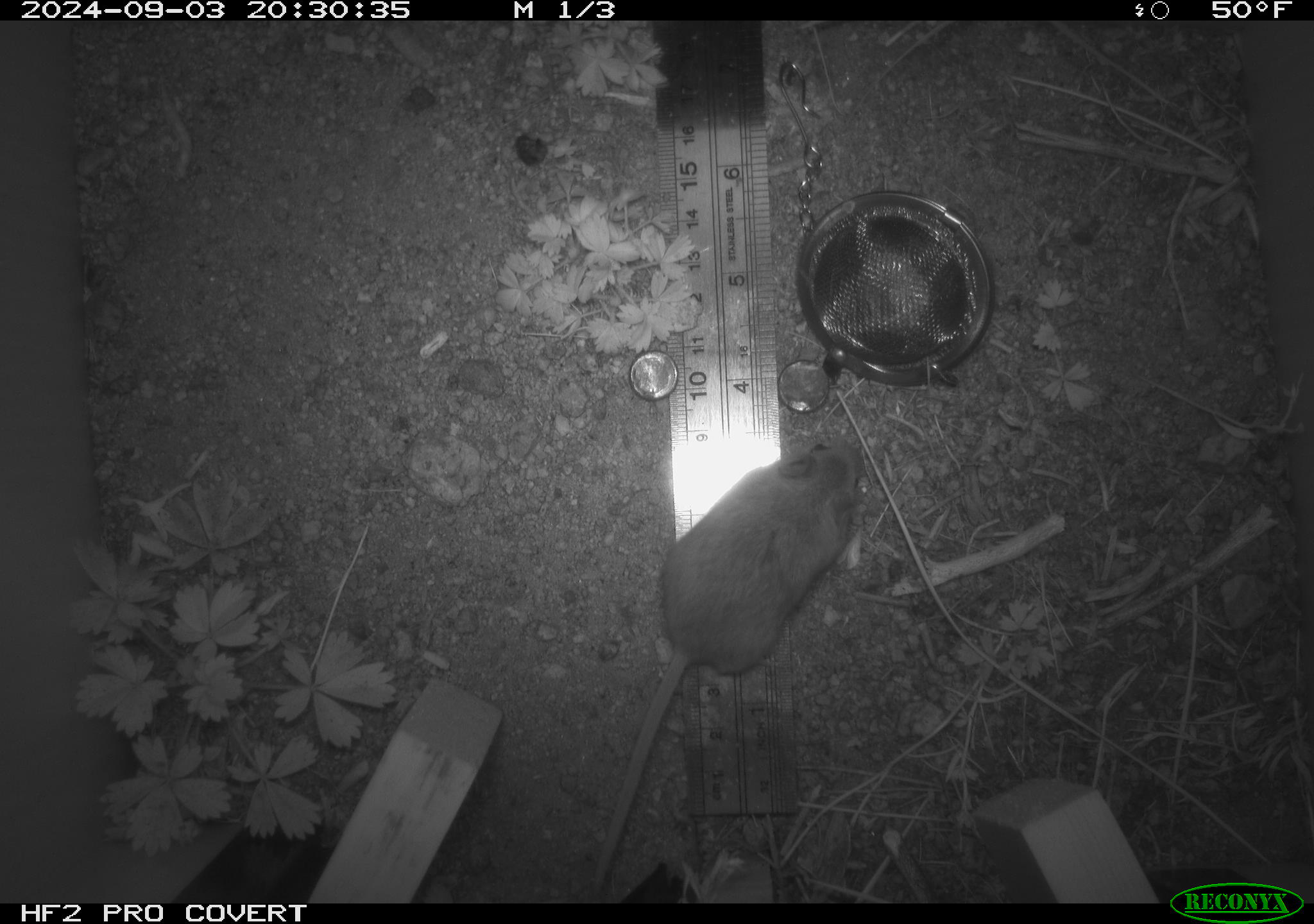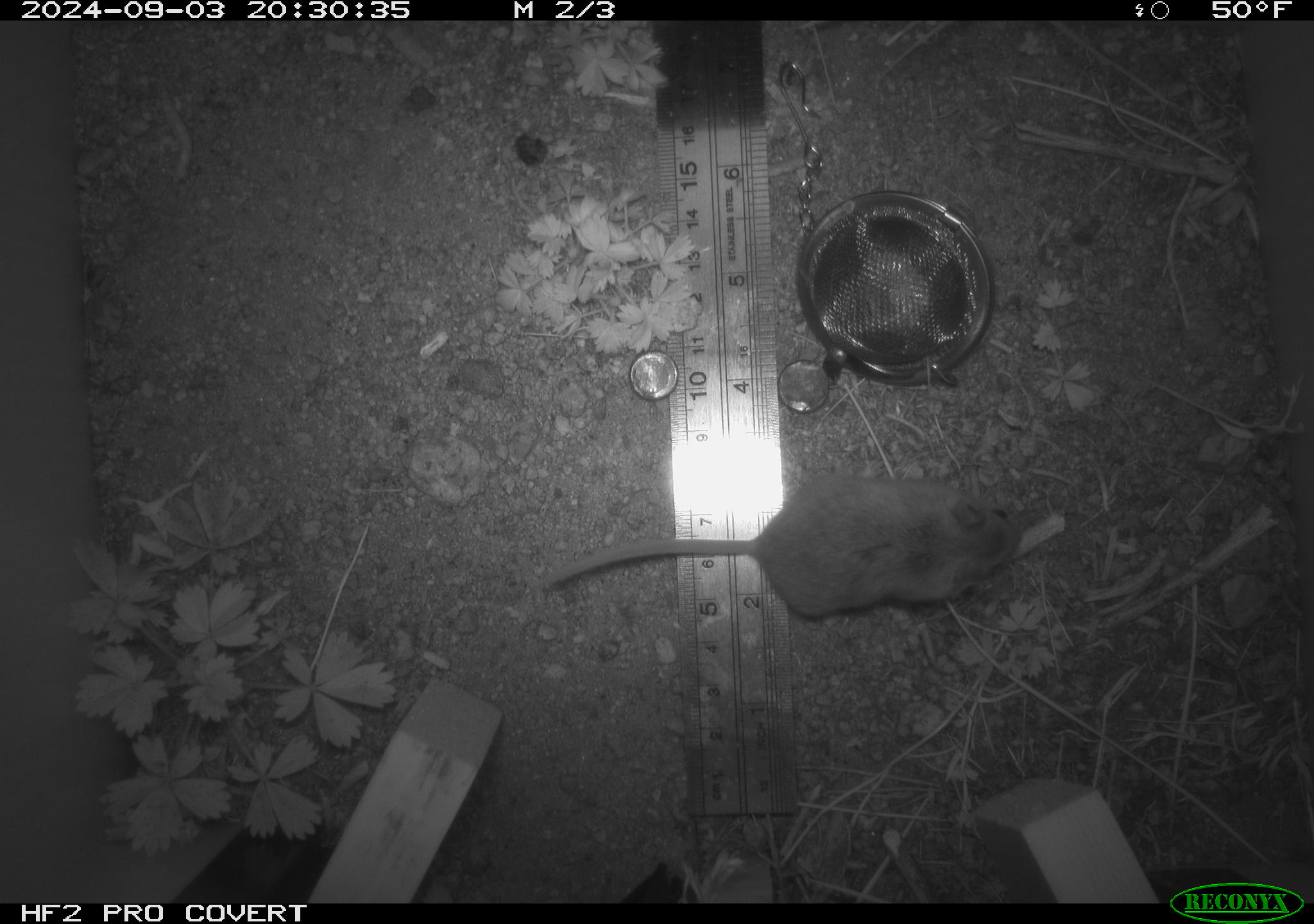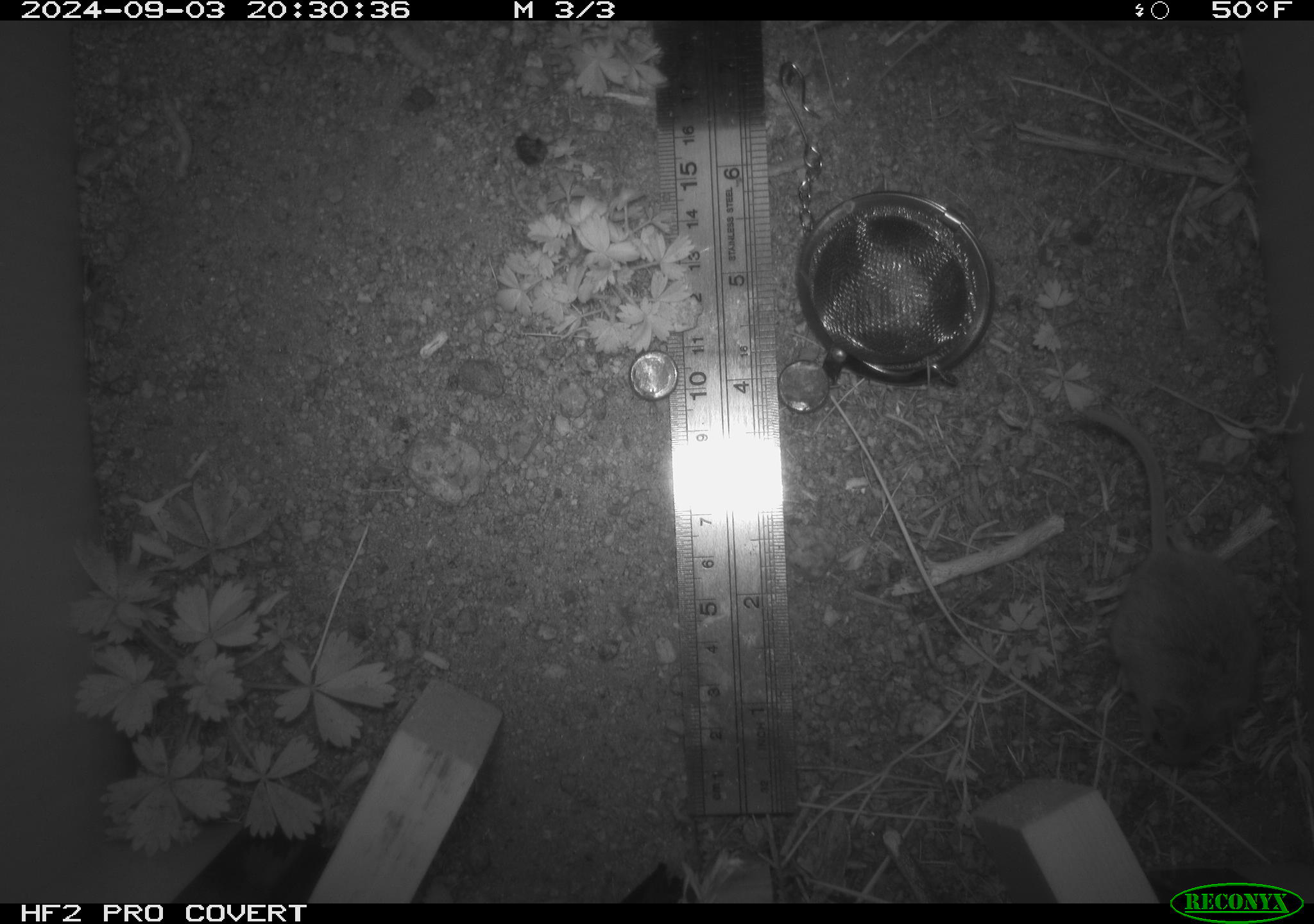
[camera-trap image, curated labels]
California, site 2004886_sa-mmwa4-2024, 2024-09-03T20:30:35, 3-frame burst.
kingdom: Animalia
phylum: Chordata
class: Mammalia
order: Rodentia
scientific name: Rodentia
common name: mouse species